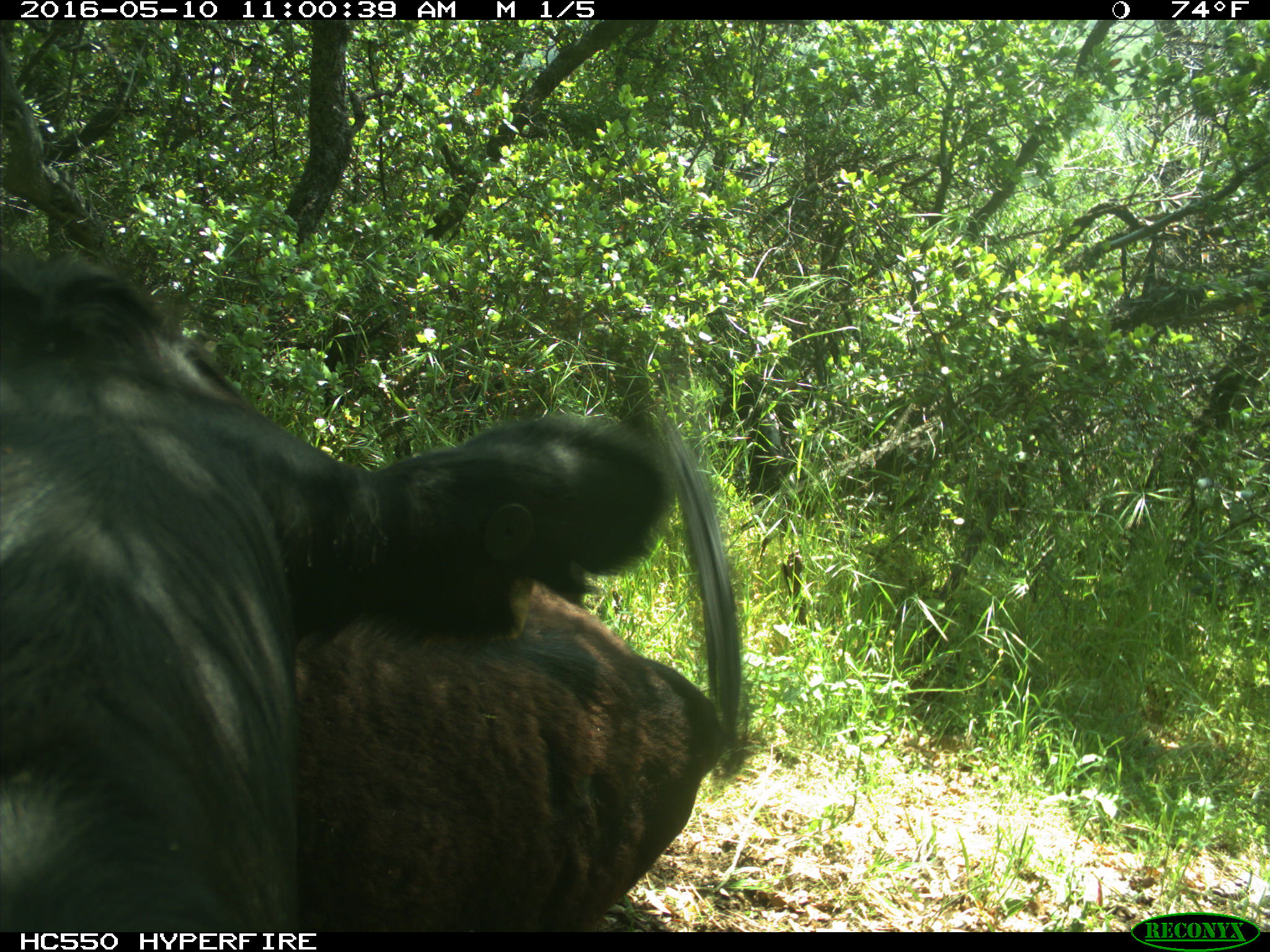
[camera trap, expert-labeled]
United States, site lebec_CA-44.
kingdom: Animalia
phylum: Chordata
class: Mammalia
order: Artiodactyla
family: Bovidae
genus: Bos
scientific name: Bos taurus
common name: domestic cow